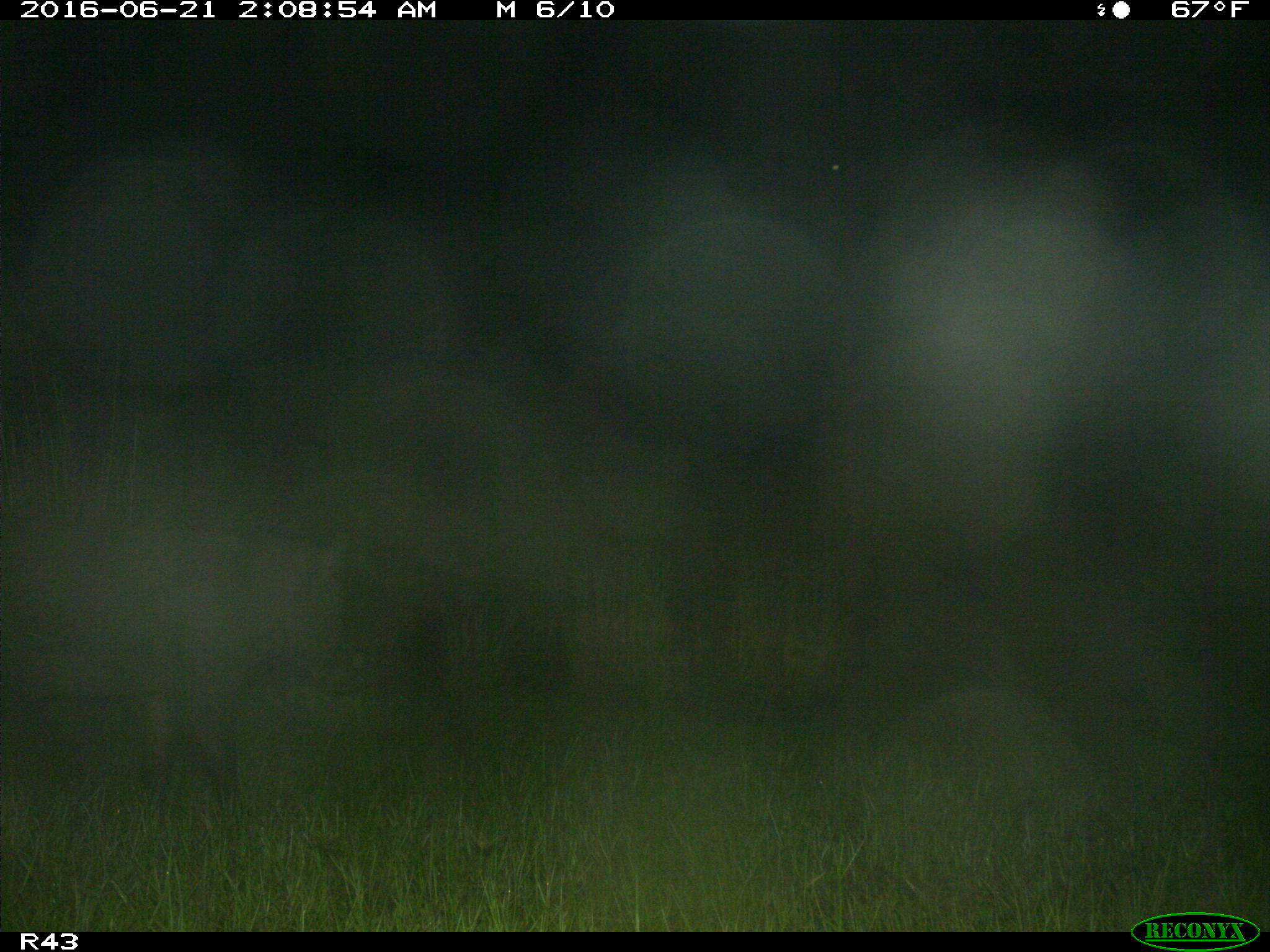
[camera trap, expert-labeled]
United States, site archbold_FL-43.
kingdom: Animalia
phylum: Chordata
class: Mammalia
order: Artiodactyla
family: Suidae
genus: Sus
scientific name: Sus scrofa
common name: wild boar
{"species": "Sus scrofa (wild boar)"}